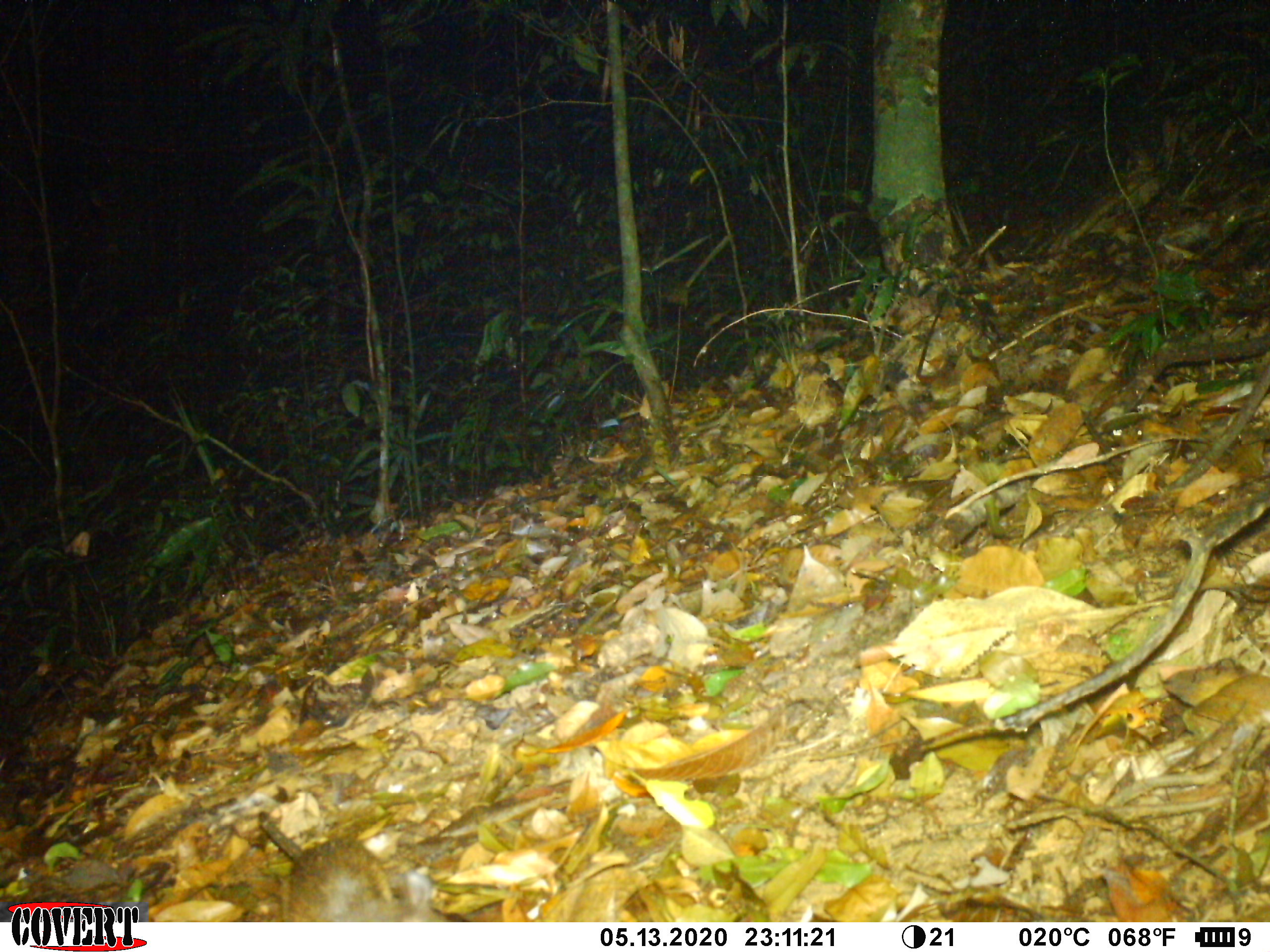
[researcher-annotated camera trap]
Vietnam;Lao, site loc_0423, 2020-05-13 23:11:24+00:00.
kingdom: Animalia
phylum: Chordata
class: Mammalia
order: Rodentia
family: Muridae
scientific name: Muridae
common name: old-world mice and rats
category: unidentified murid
Unidentified murid (old-world mice and rats) (Muridae). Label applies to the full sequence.